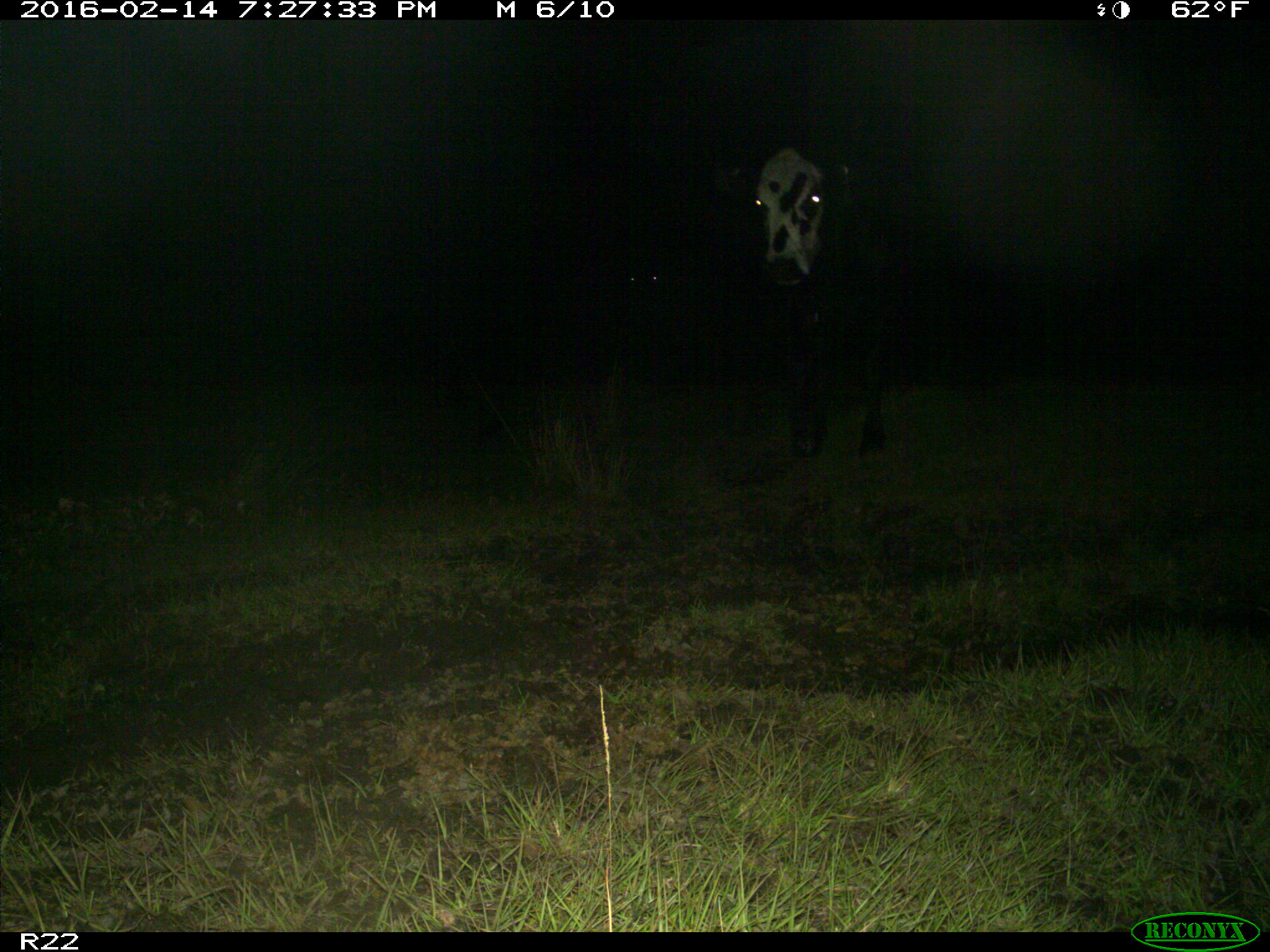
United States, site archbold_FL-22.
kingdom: Animalia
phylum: Chordata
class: Mammalia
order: Artiodactyla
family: Bovidae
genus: Bos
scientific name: Bos taurus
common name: domestic cow